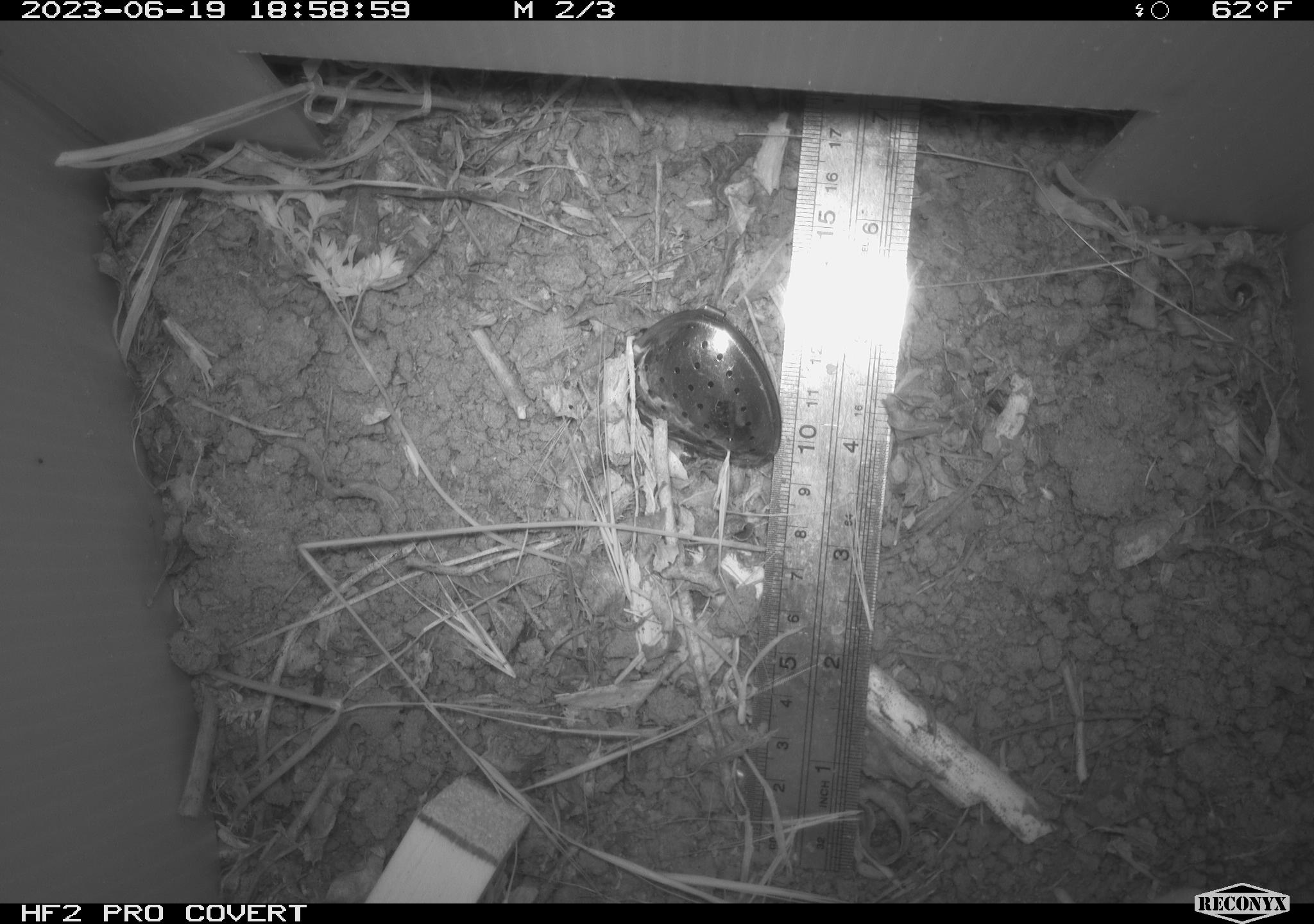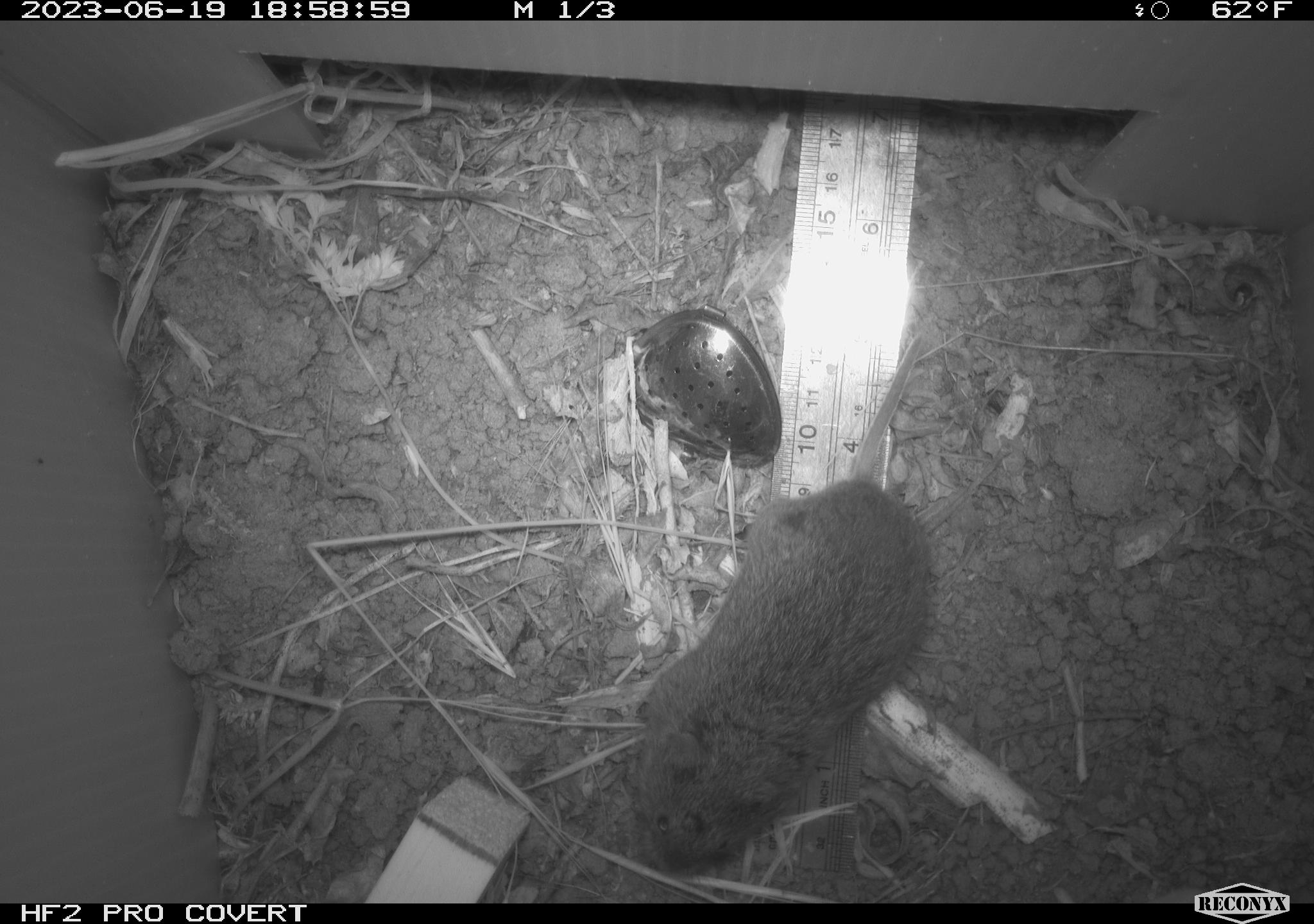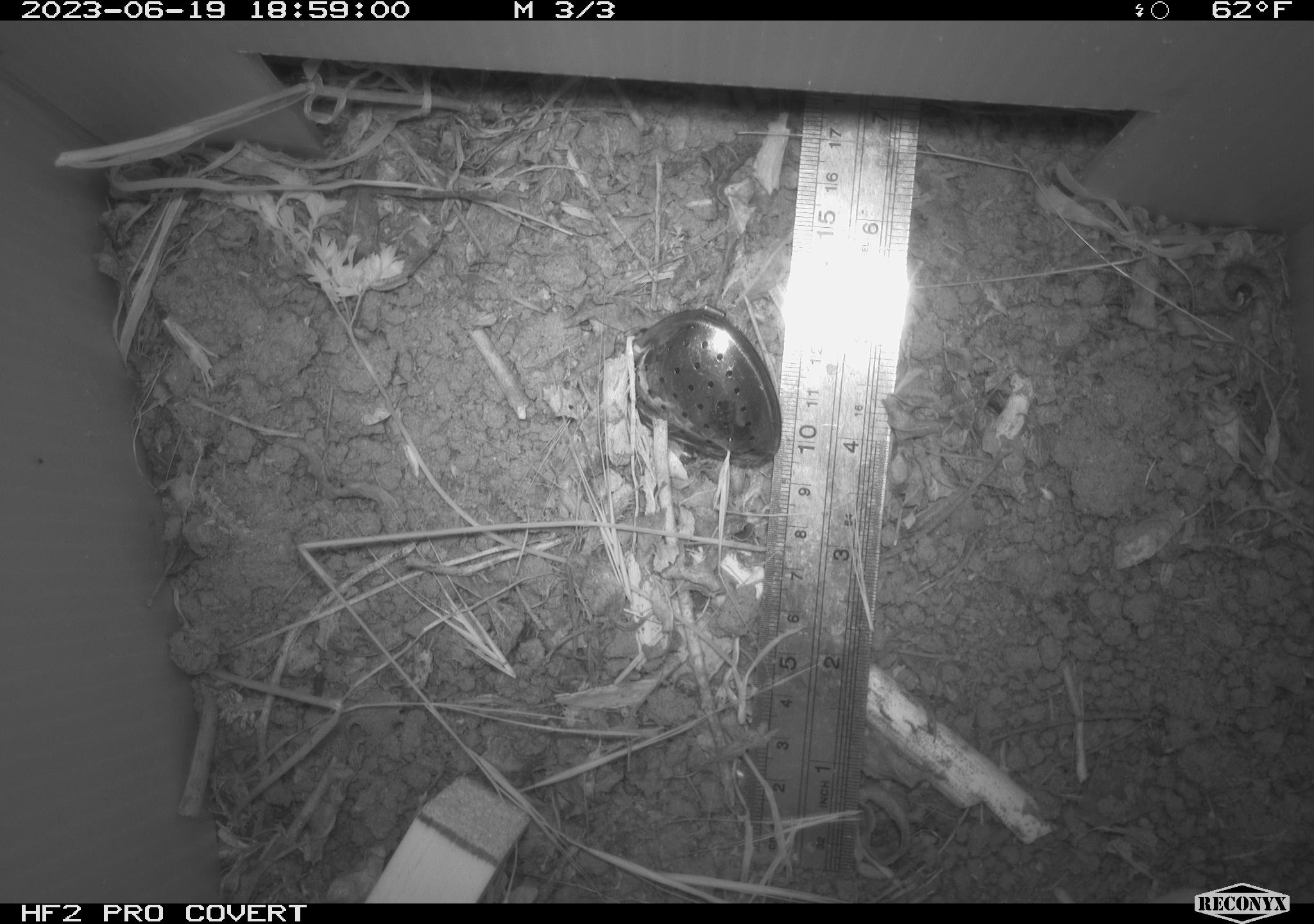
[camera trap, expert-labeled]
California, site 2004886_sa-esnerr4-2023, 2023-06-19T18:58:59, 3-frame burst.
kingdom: Animalia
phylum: Chordata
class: Mammalia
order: Rodentia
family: Cricetidae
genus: Microtus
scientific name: Microtus californicus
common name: california vole